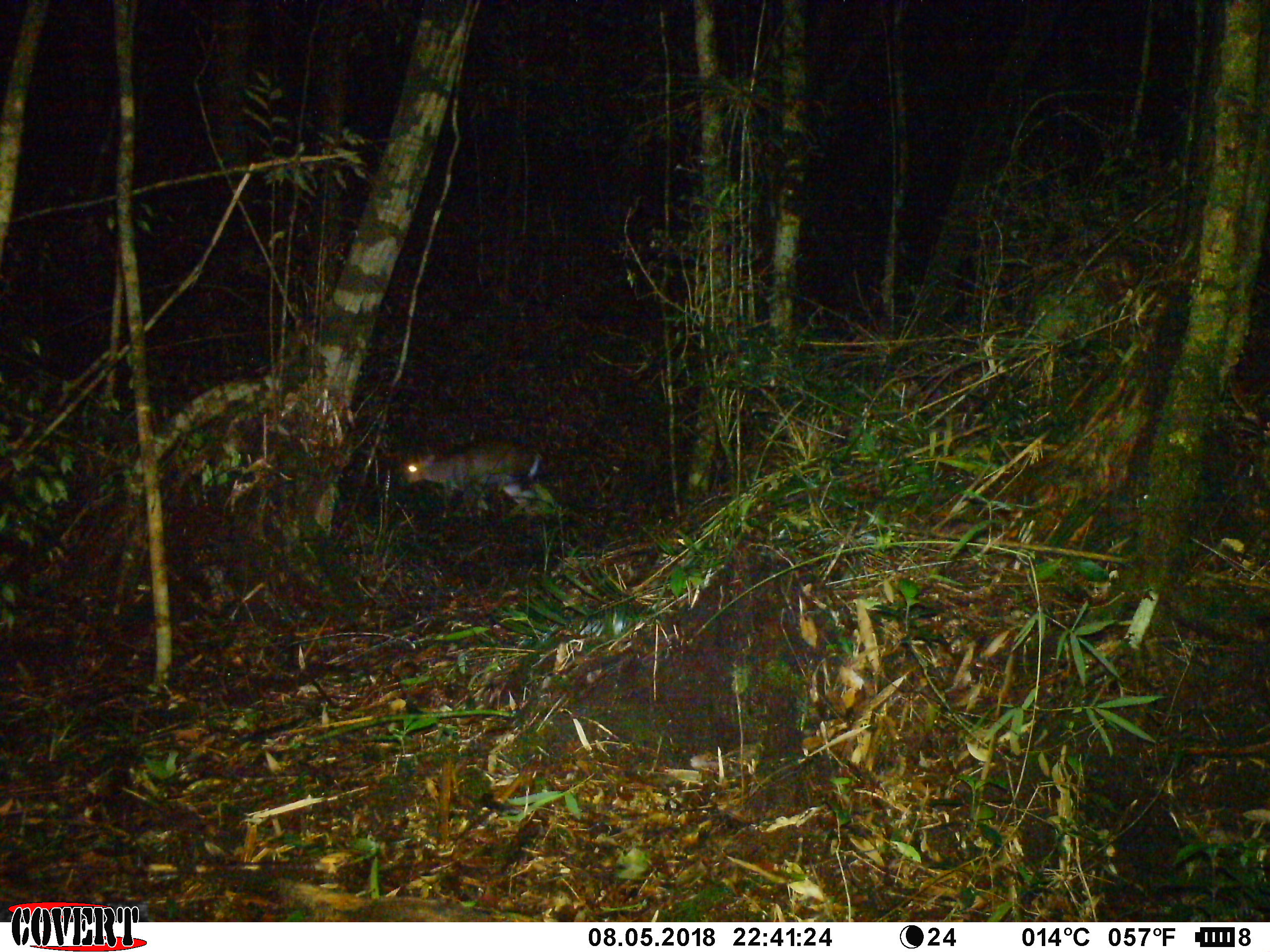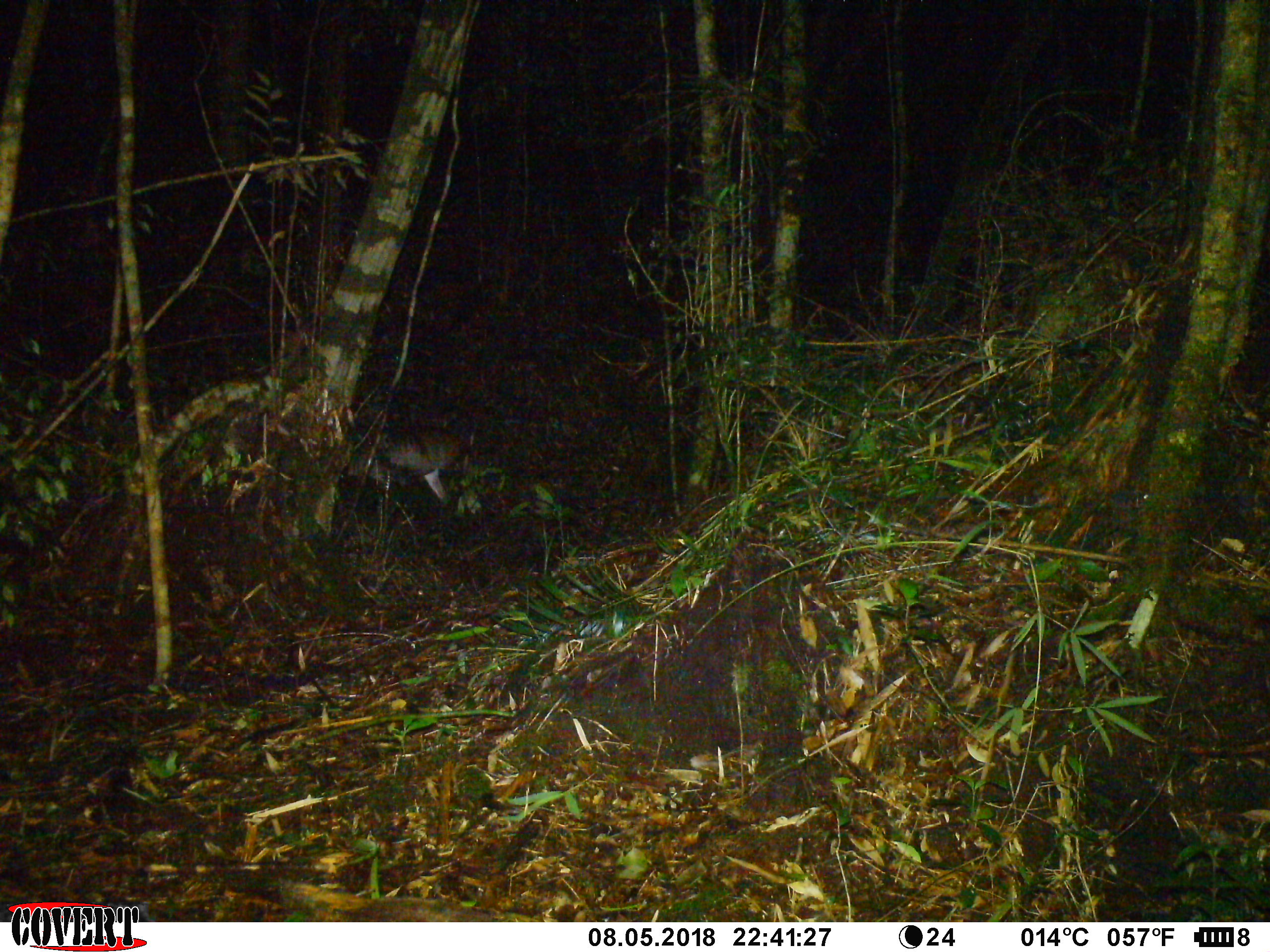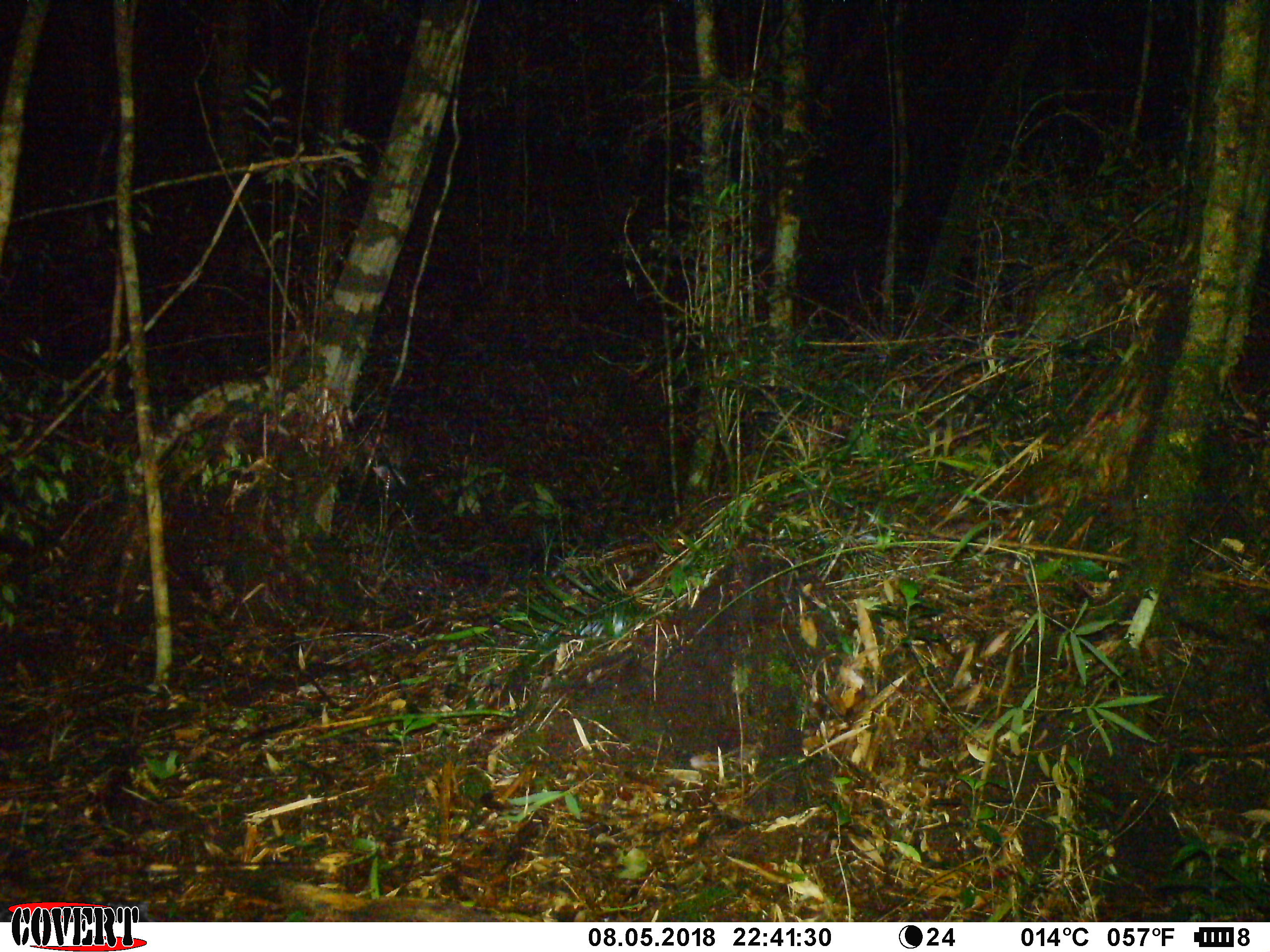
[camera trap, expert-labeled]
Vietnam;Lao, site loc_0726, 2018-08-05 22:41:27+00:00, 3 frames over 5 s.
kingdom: Animalia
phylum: Chordata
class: Mammalia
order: Artiodactyla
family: Cervidae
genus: Muntiacus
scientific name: Muntiacus rooseveltorum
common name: roosevelt's muntjac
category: roosevelts muntjac group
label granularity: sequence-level